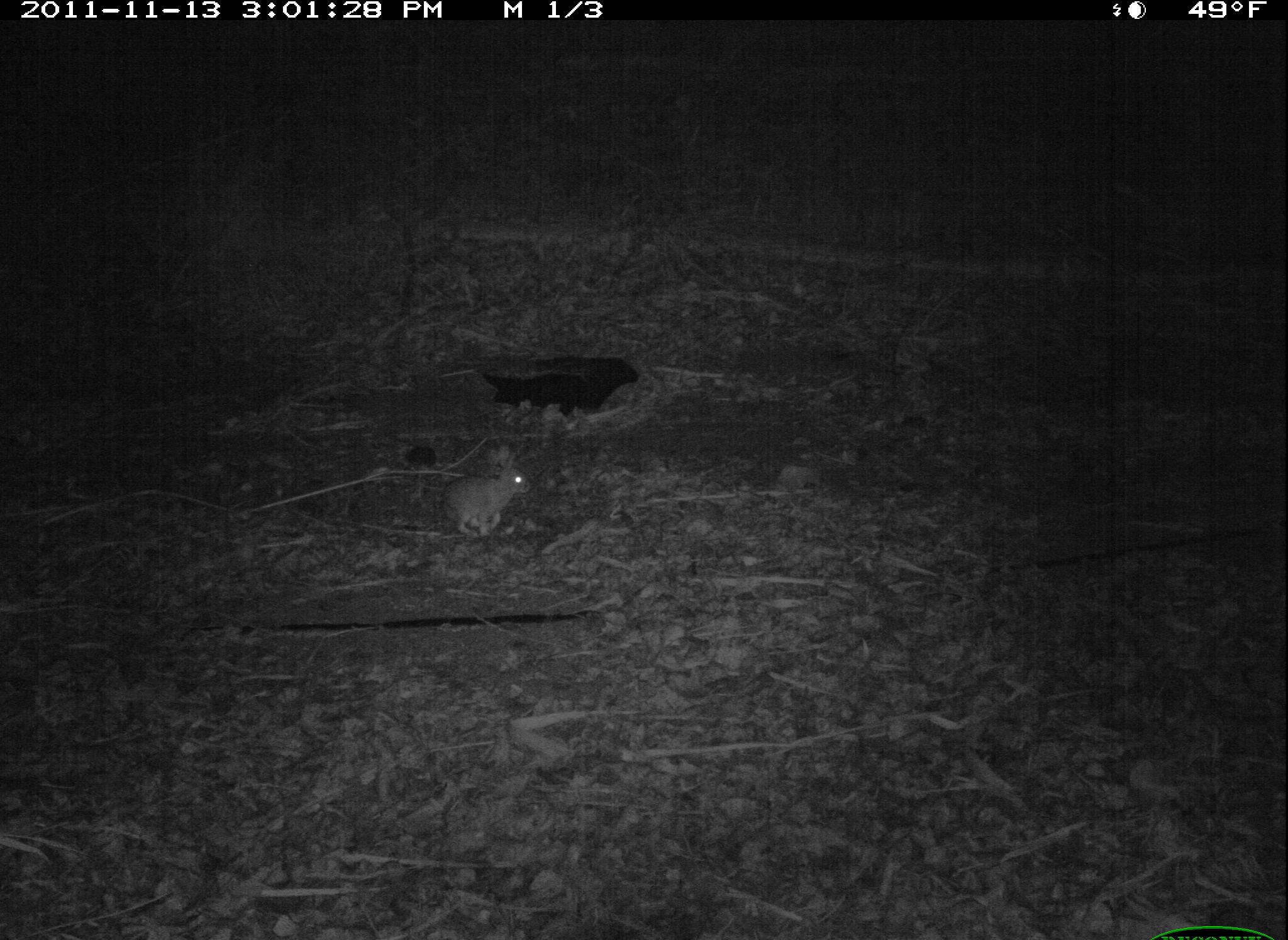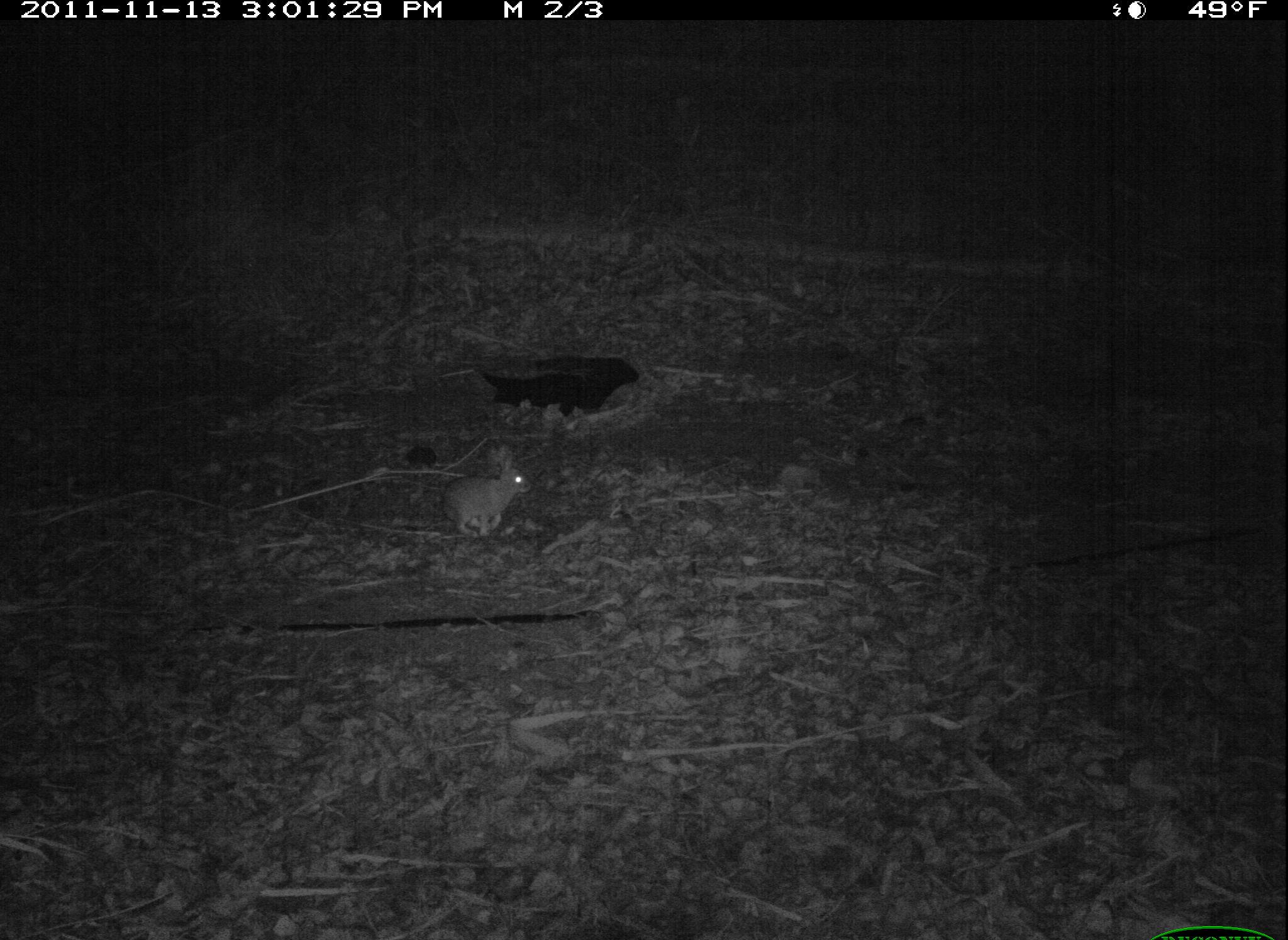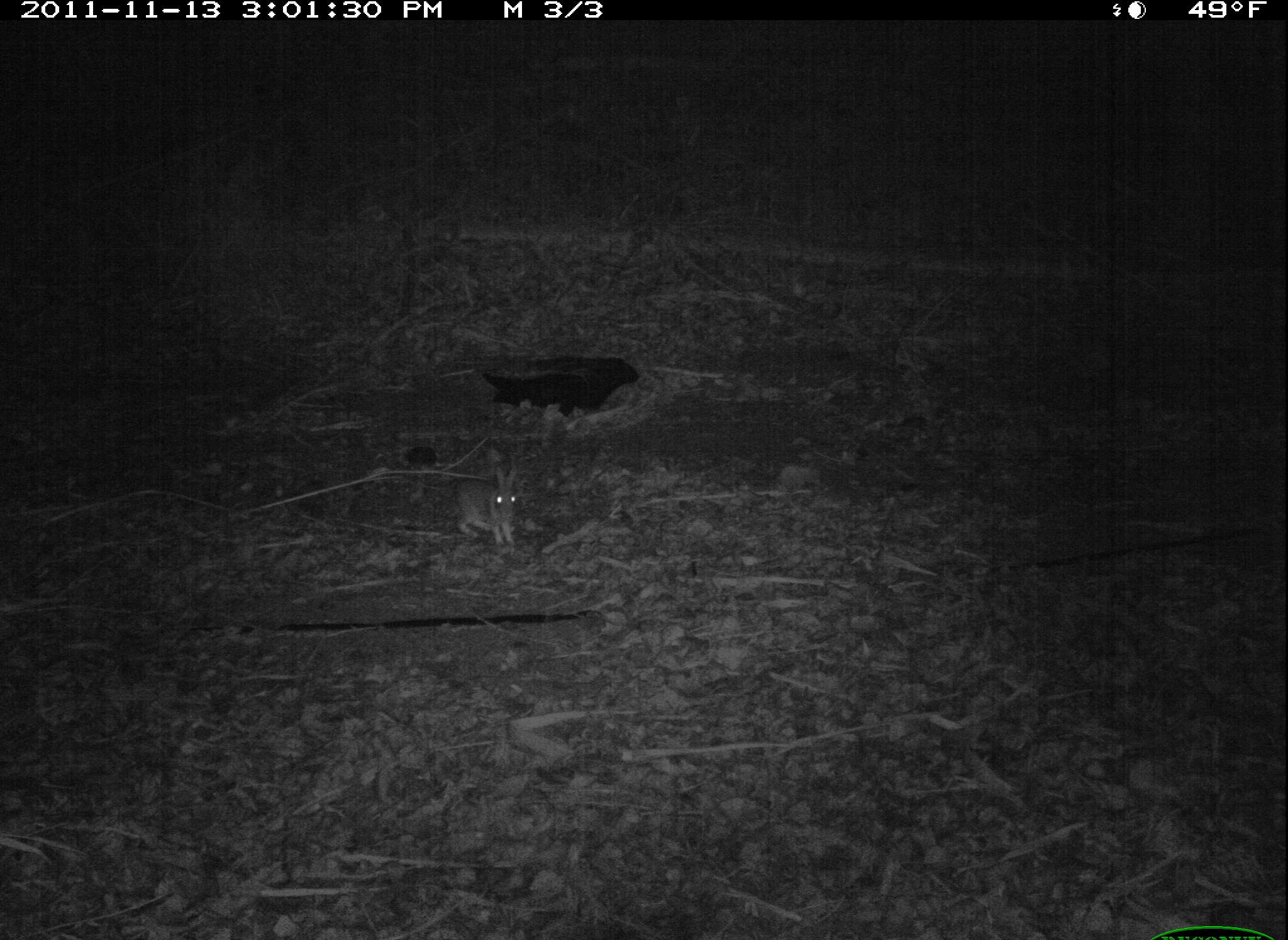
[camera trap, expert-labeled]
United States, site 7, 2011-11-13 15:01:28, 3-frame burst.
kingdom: Animalia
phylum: Chordata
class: Mammalia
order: Lagomorpha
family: Leporidae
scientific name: Leporidae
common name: rabbits and hares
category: rabbit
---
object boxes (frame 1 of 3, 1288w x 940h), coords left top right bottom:
rabbit: 433 437 541 543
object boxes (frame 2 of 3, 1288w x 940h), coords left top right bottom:
rabbit: 411 437 562 557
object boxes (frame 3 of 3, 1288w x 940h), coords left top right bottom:
rabbit: 448 461 543 556